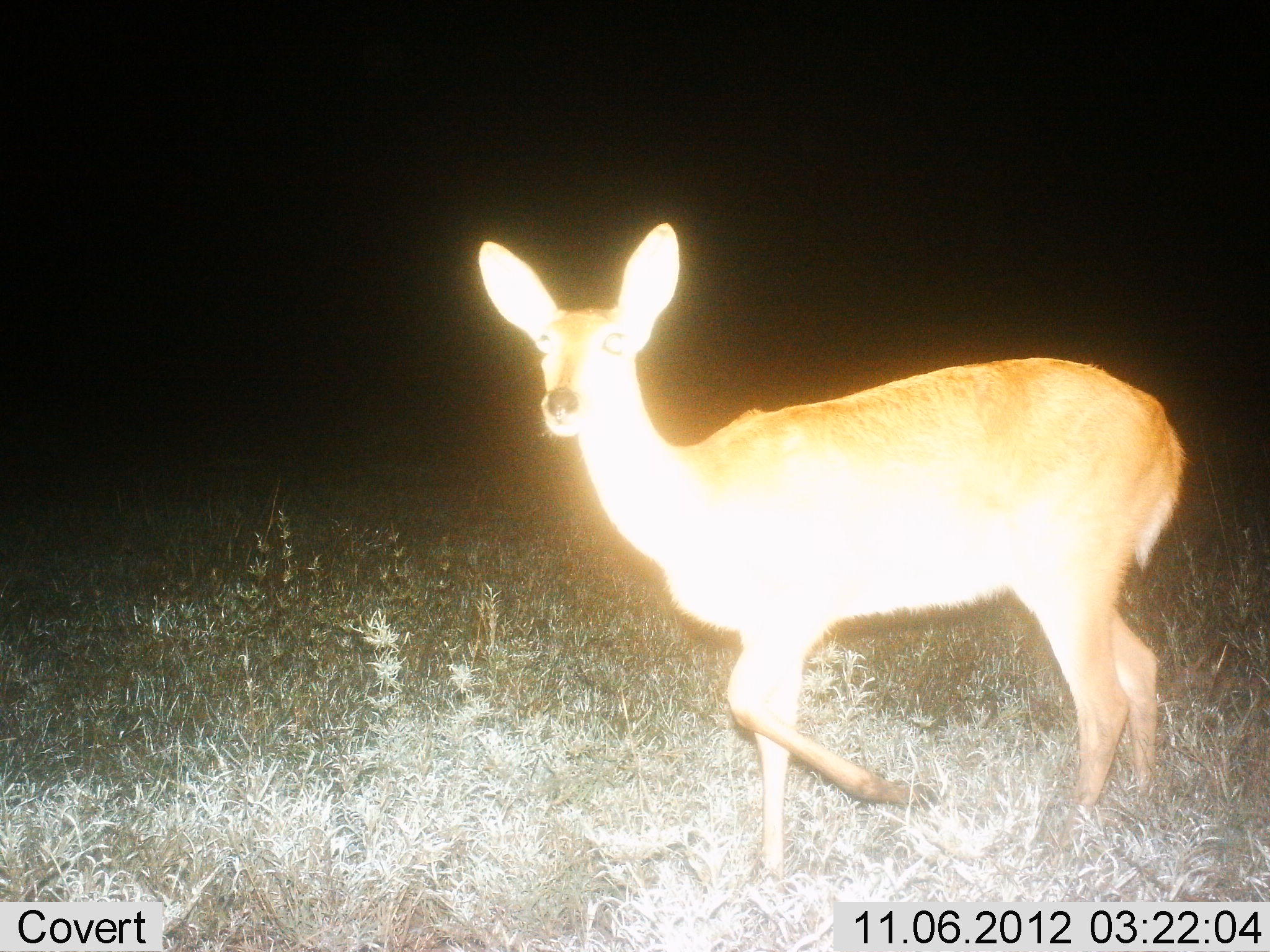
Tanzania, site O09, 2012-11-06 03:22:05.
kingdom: Animalia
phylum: Chordata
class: Mammalia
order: Artiodactyla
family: Bovidae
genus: Redunca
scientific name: Redunca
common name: reedbuck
Reedbuck (Redunca), count 1. Behavior (volunteer vote fractions): standing 50%, resting 0%, moving 60%, interacting 0%. Young present (vote fraction): 0%. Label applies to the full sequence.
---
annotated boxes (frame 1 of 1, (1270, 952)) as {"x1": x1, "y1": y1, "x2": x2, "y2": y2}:
animal: {"x1": 476, "y1": 218, "x2": 1189, "y2": 873}